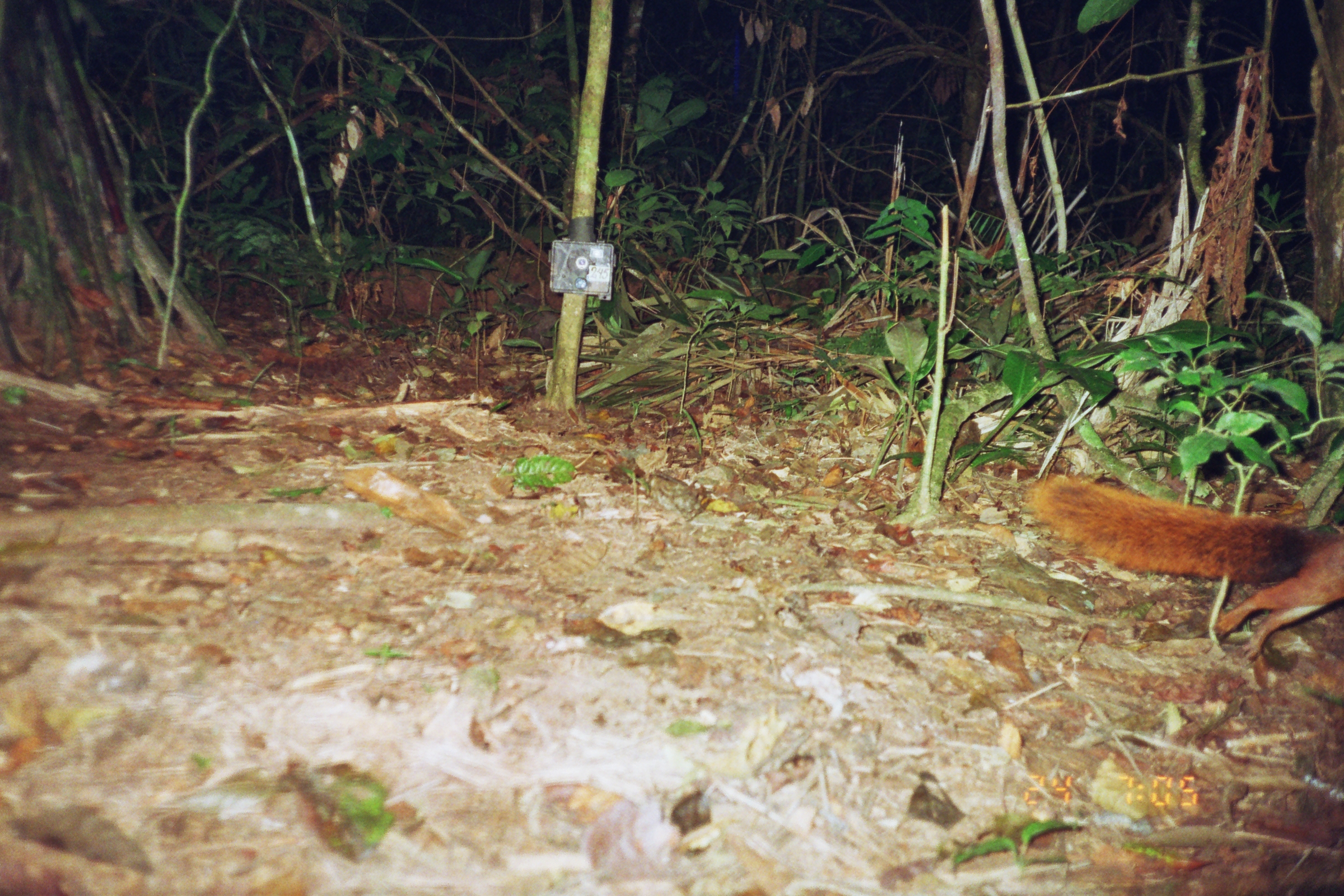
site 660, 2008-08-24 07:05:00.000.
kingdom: Animalia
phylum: Chordata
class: Mammalia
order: Rodentia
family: Sciuridae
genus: Sciurus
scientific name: Sciurus spadiceus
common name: southern amazon red squirrel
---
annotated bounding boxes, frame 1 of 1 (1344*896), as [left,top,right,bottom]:
sciurus spadiceus: [1023,474,1344,659]